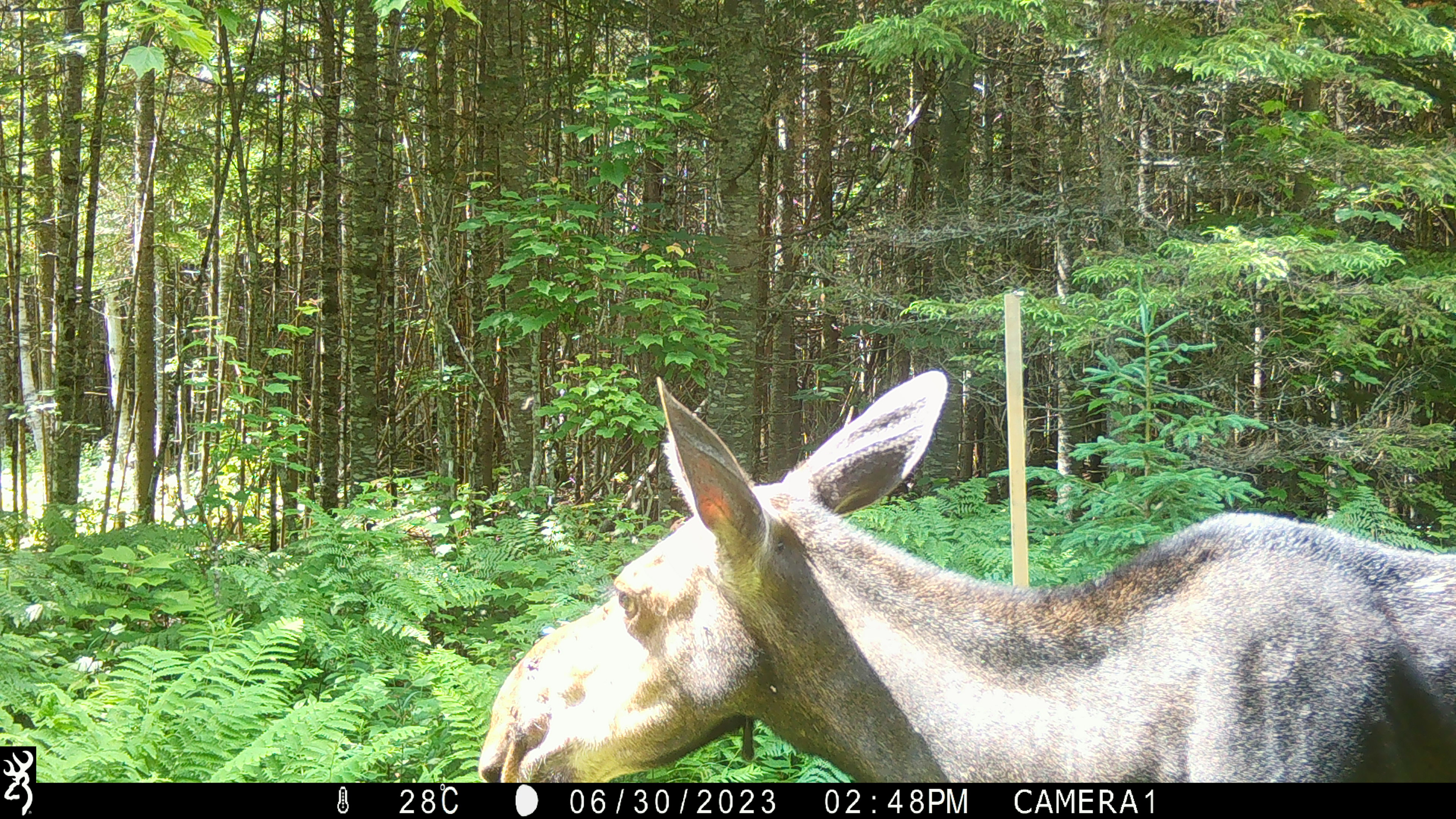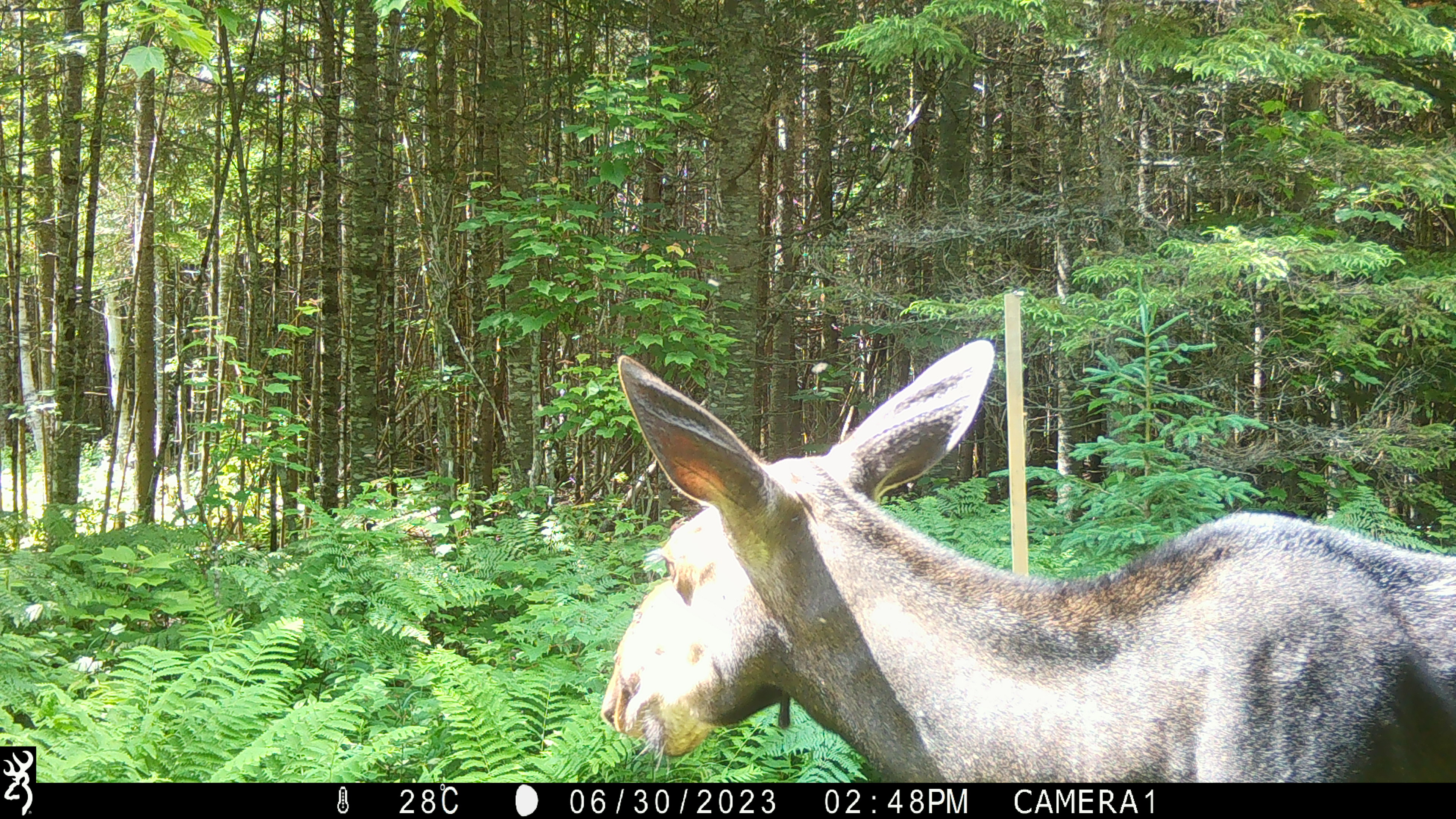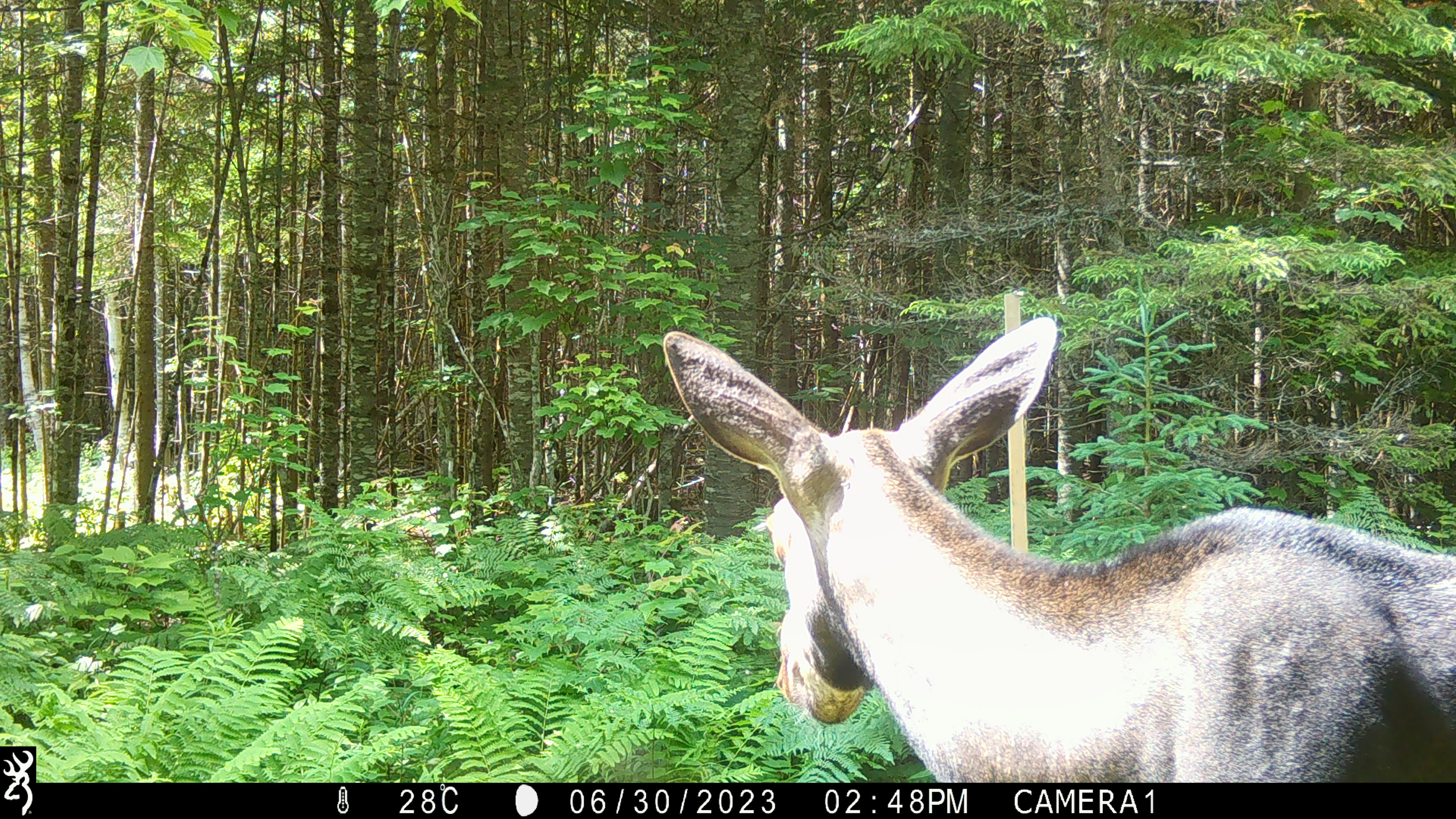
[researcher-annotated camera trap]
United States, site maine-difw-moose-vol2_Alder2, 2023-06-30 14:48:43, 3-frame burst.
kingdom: Animalia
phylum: Chordata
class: Mammalia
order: Artiodactyla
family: Cervidae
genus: Alces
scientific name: Alces alces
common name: moose